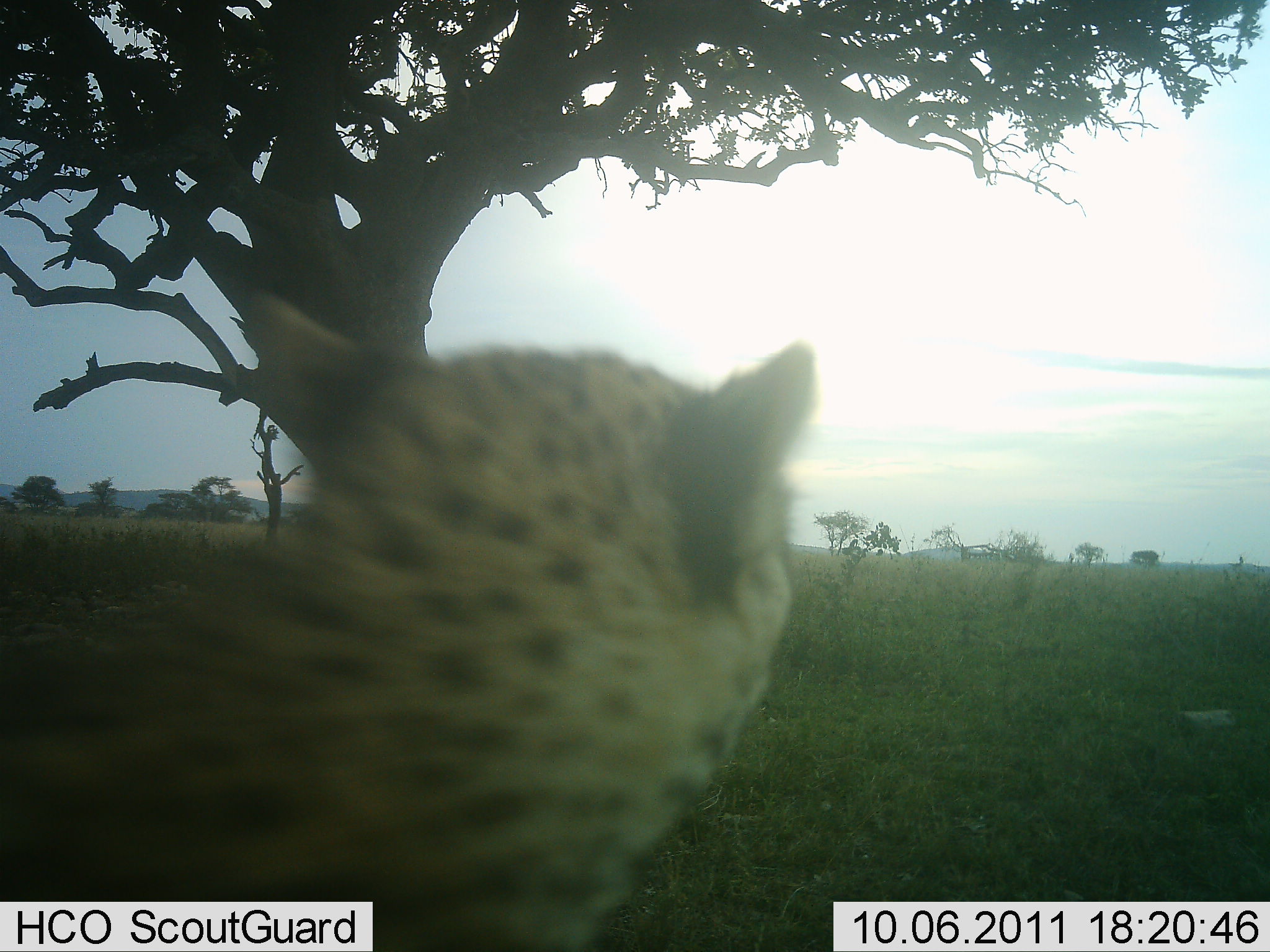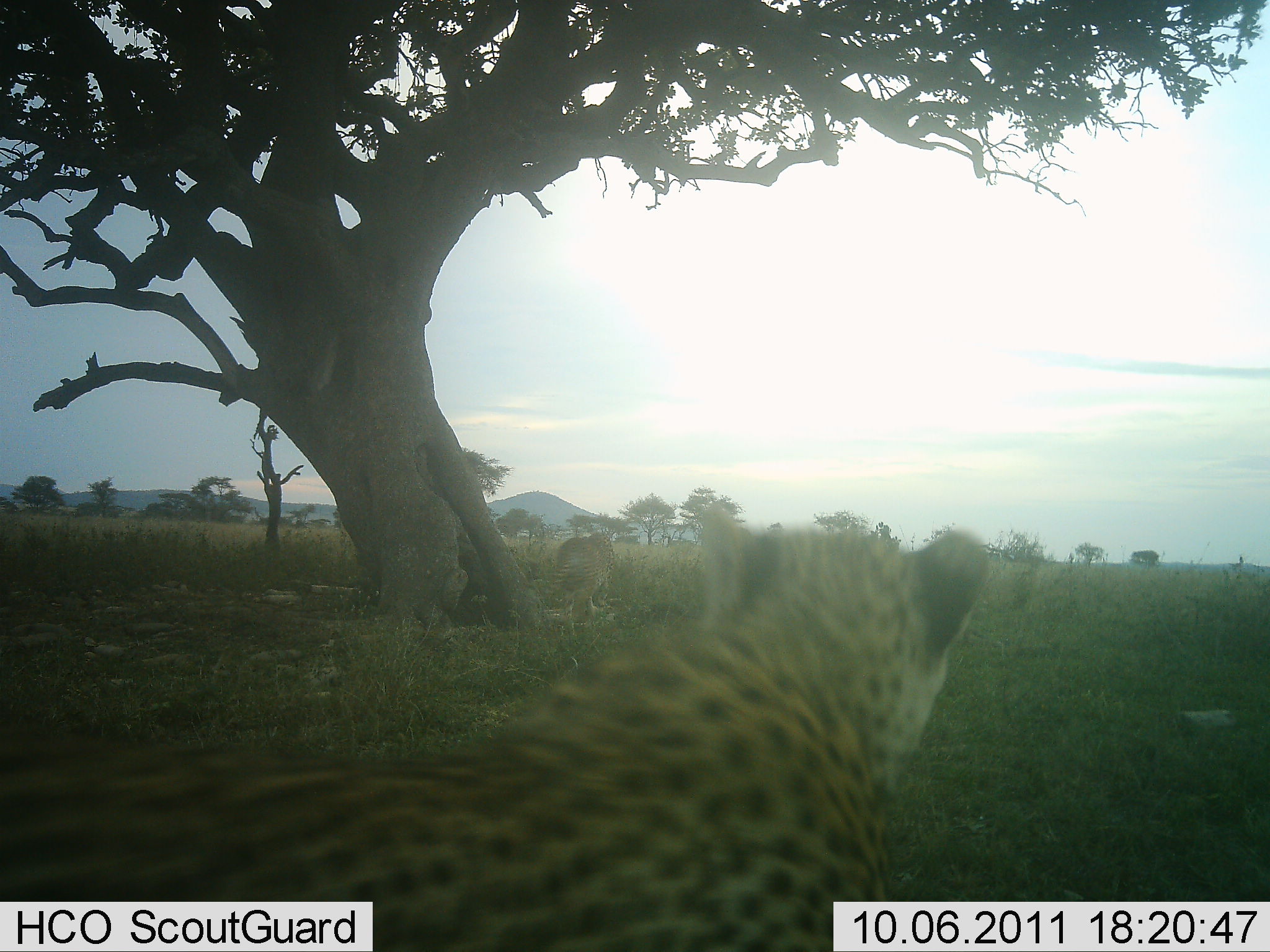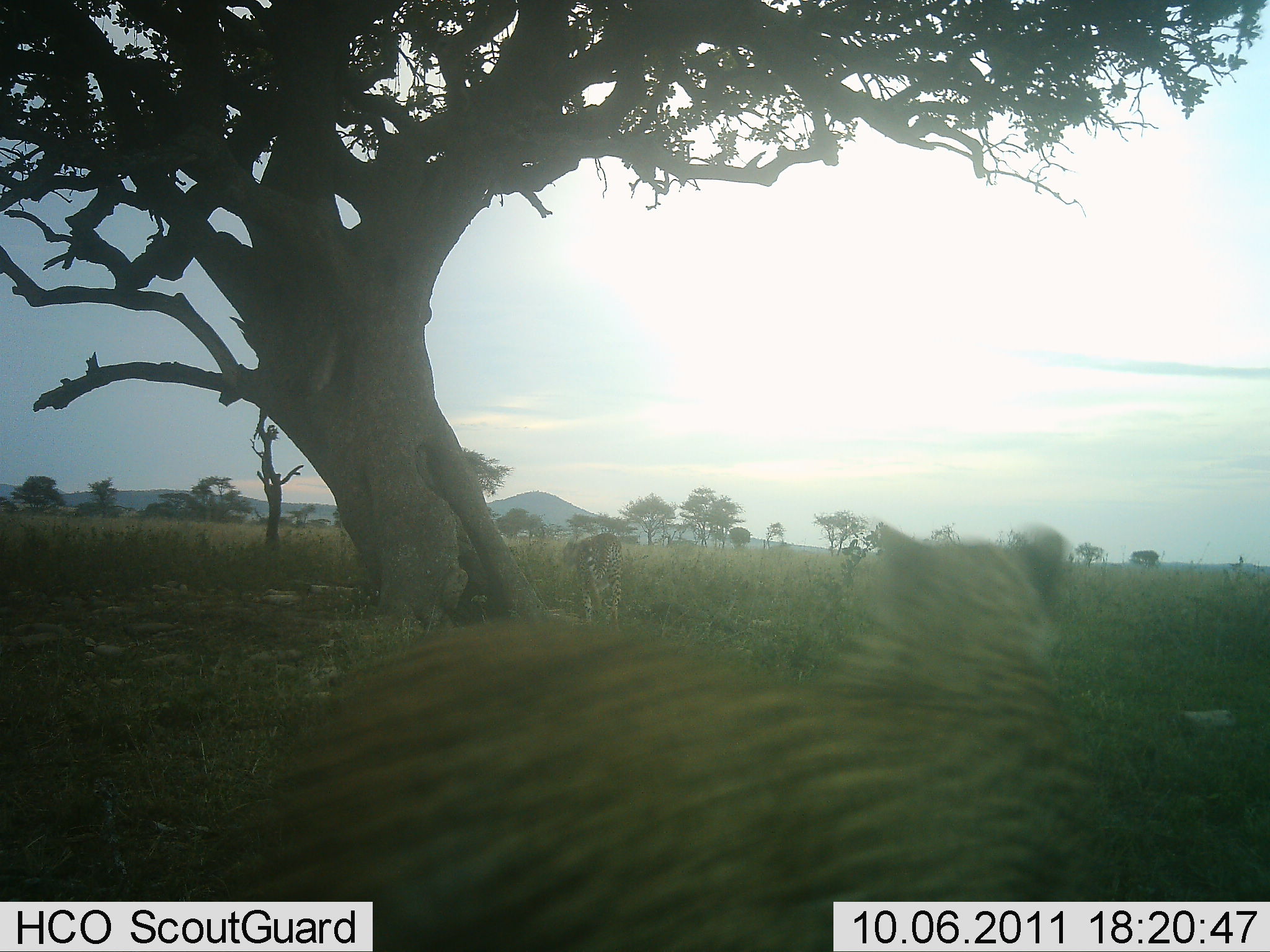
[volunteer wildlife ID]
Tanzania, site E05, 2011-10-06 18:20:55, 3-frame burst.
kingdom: Animalia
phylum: Chordata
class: Mammalia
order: Carnivora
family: Felidae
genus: Acinonyx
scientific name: Acinonyx jubatus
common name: cheetah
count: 2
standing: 8%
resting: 8%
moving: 92%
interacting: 0%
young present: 0%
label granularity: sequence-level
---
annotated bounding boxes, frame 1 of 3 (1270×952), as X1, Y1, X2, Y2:
animal: 0, 342, 823, 952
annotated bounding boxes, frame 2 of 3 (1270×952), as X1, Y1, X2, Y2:
animal: 0, 506, 994, 951; 539, 529, 620, 642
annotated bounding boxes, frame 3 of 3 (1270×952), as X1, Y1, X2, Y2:
animal: 172, 522, 1105, 952; 558, 531, 623, 629